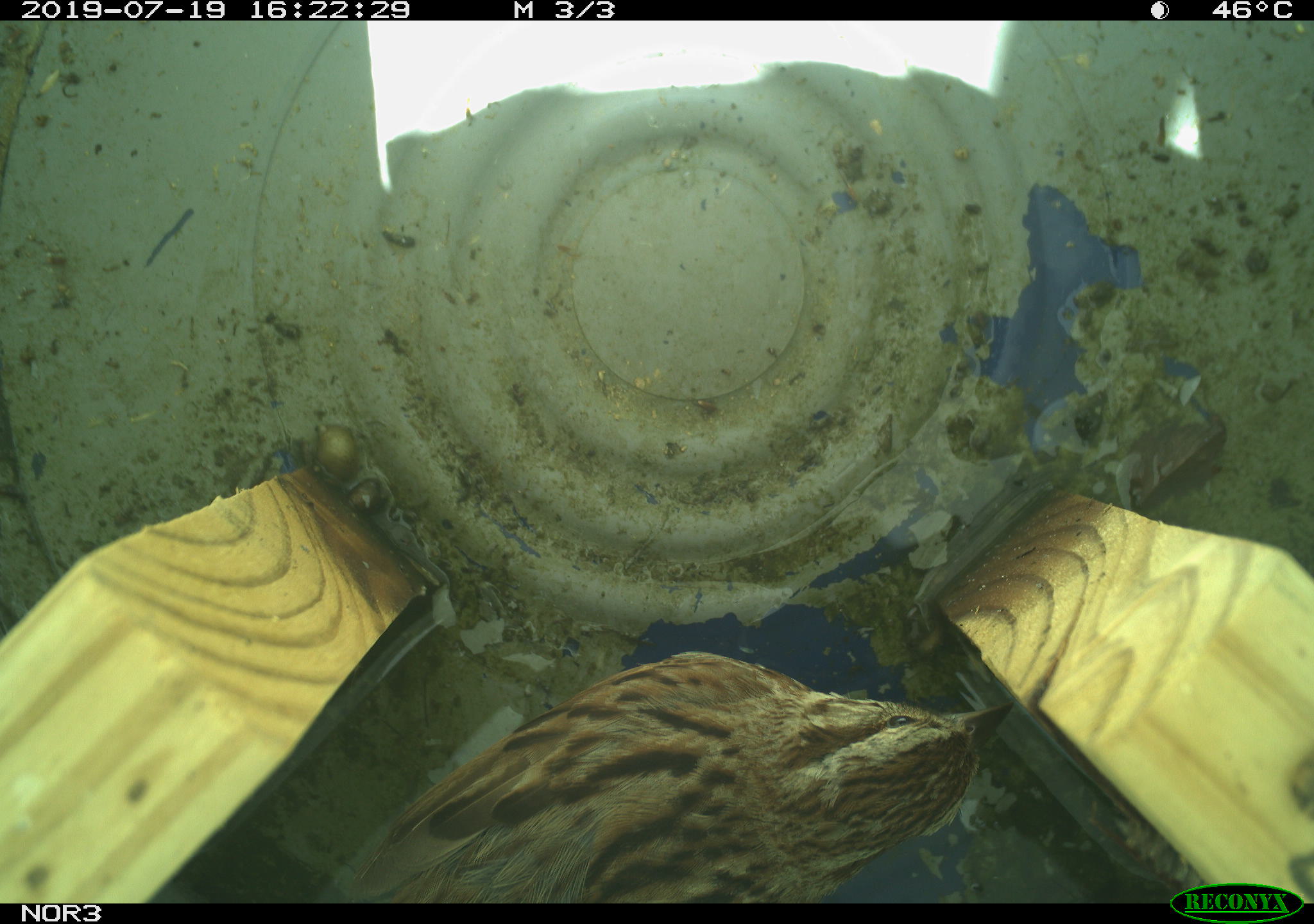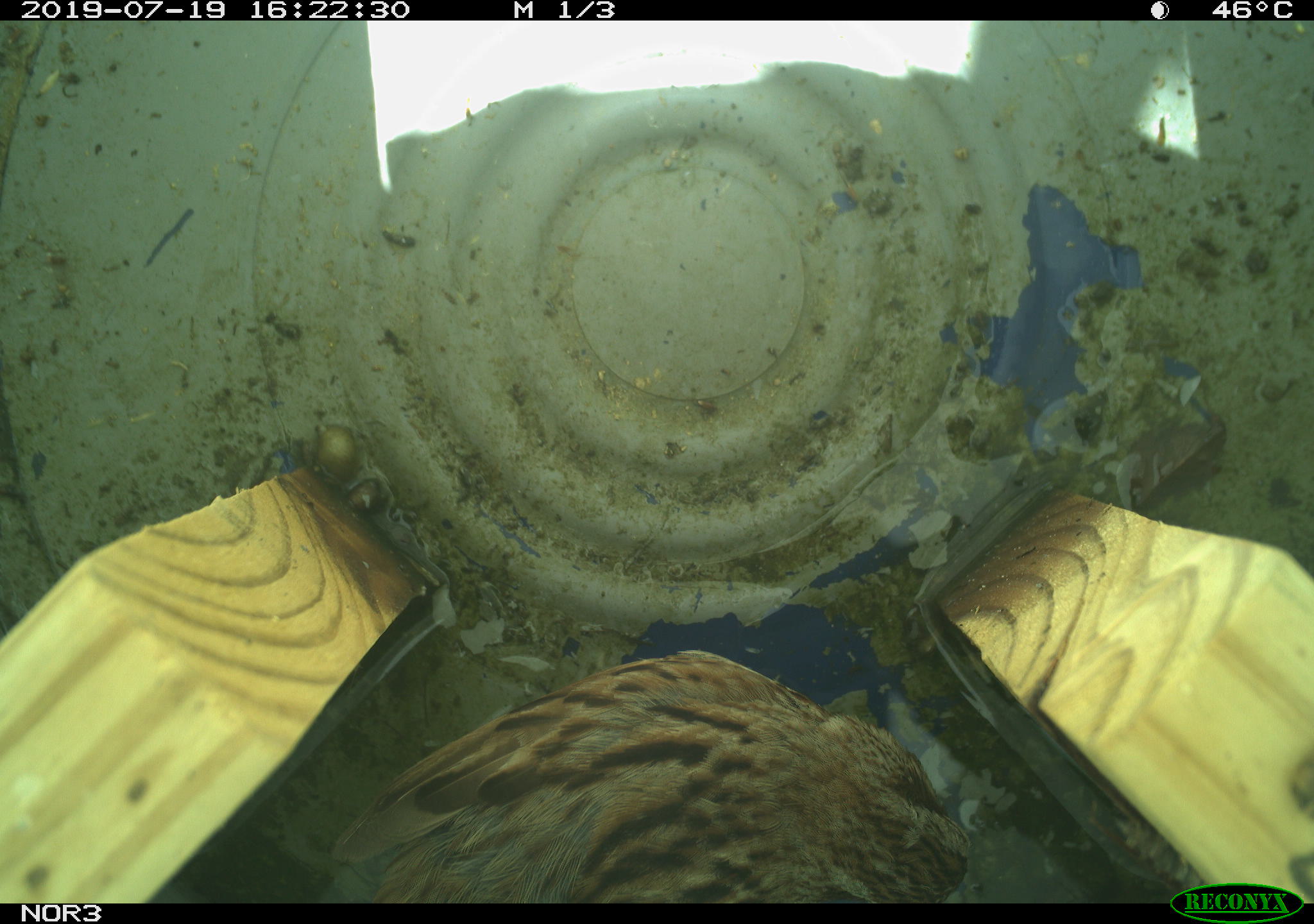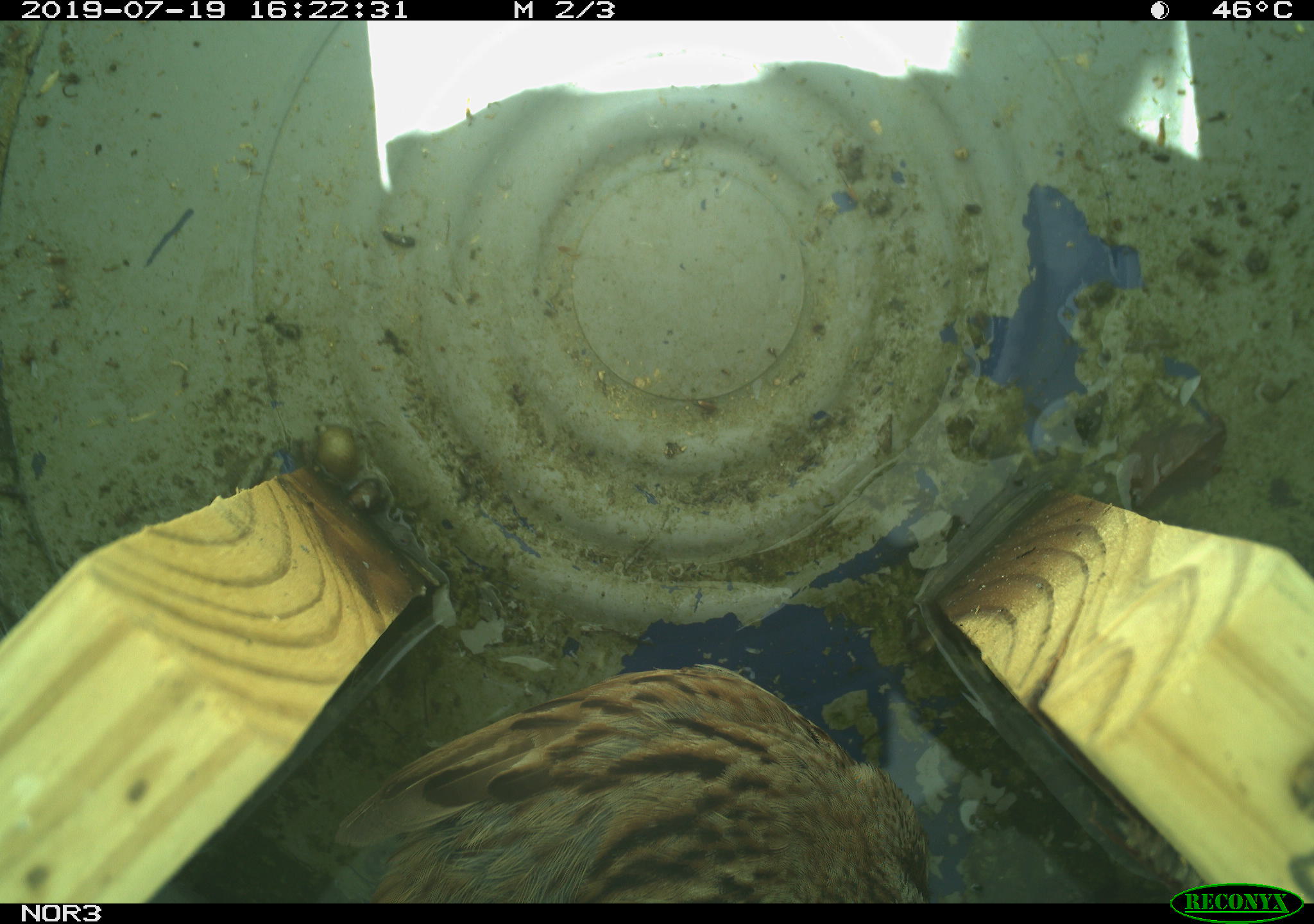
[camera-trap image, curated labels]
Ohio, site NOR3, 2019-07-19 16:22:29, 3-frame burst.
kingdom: Animalia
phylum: Chordata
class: Aves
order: Passeriformes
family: Passerellidae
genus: Melospiza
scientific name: Melospiza melodia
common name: song sparrow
Song sparrow (Melospiza melodia).